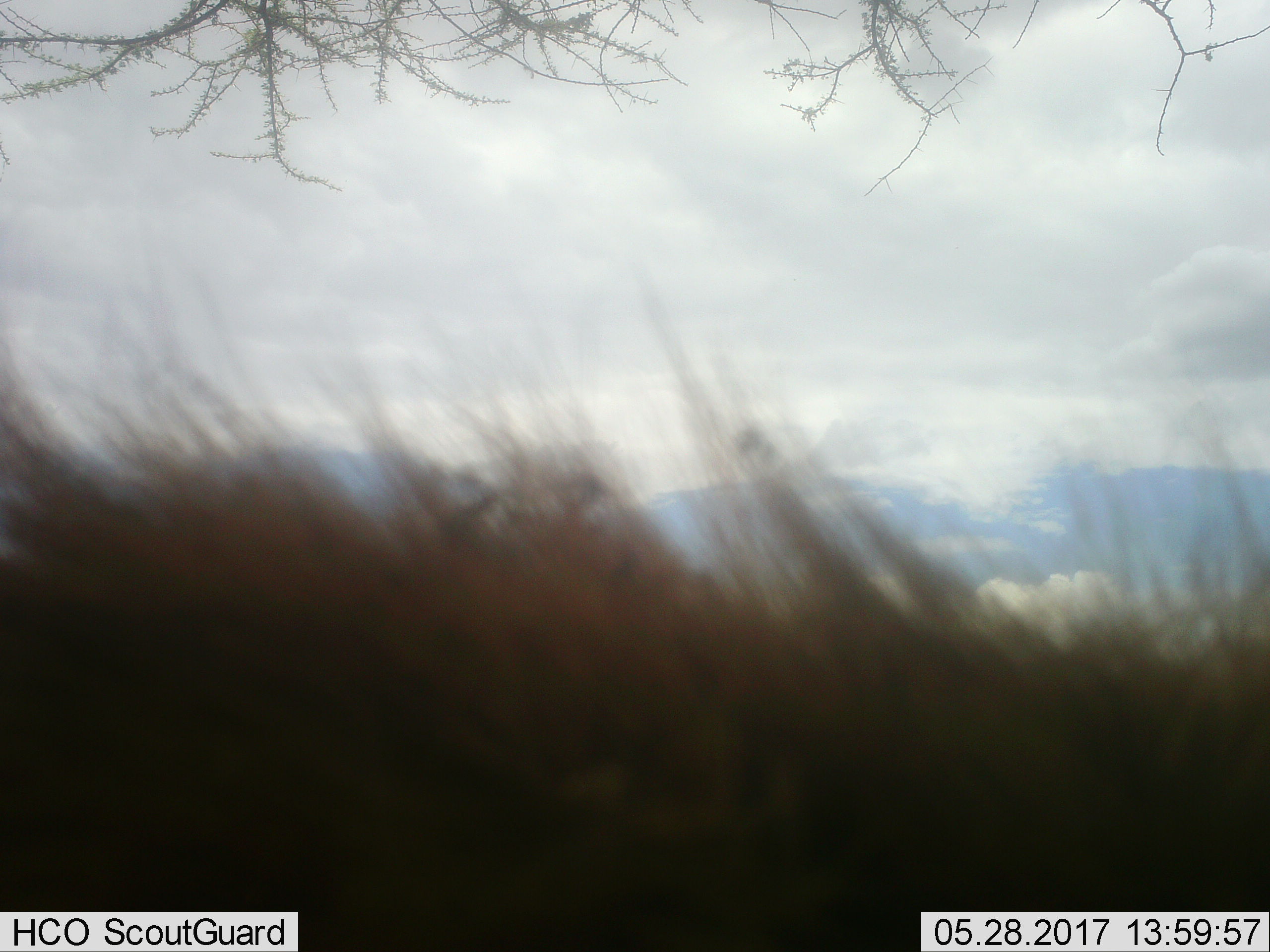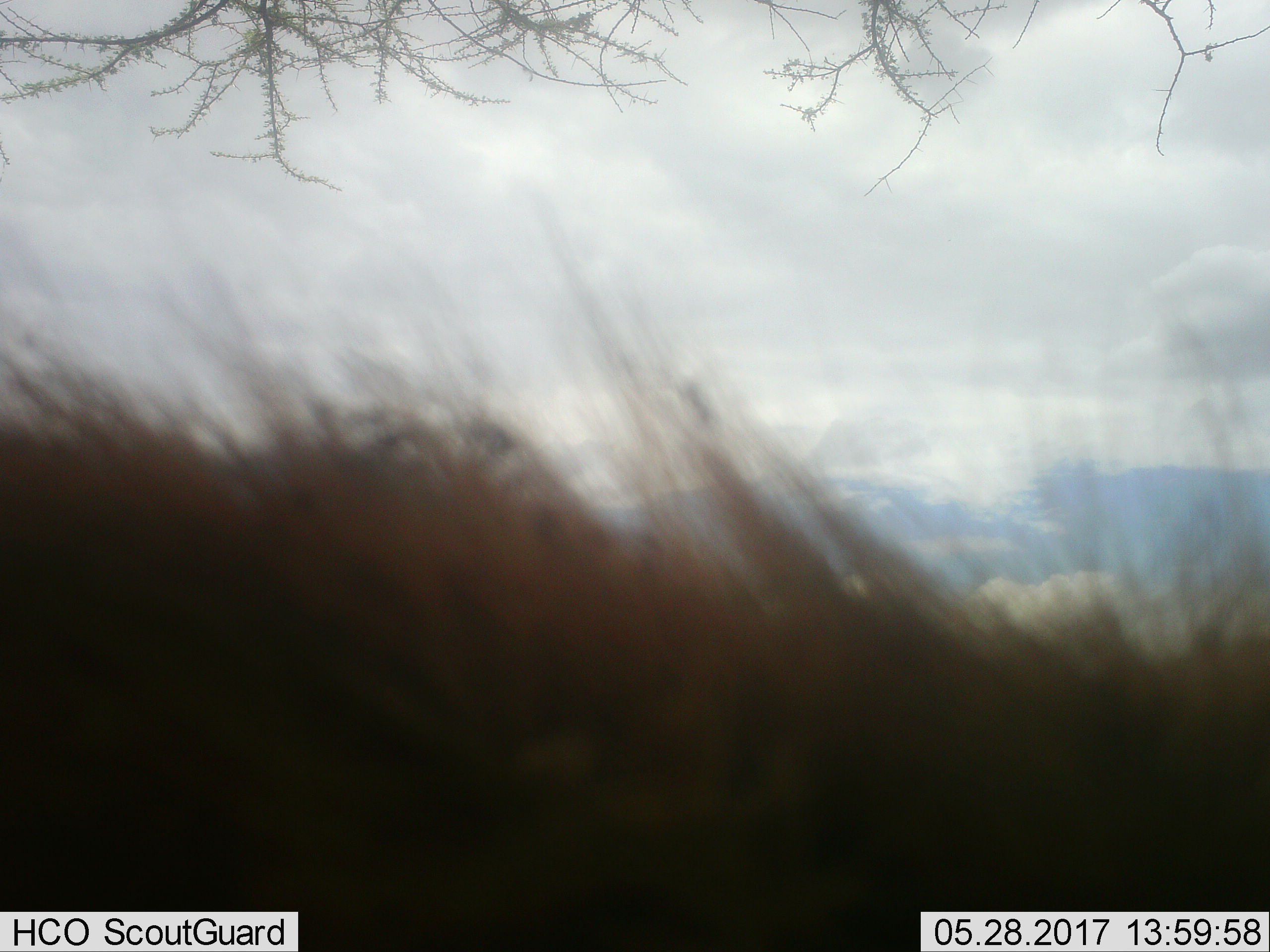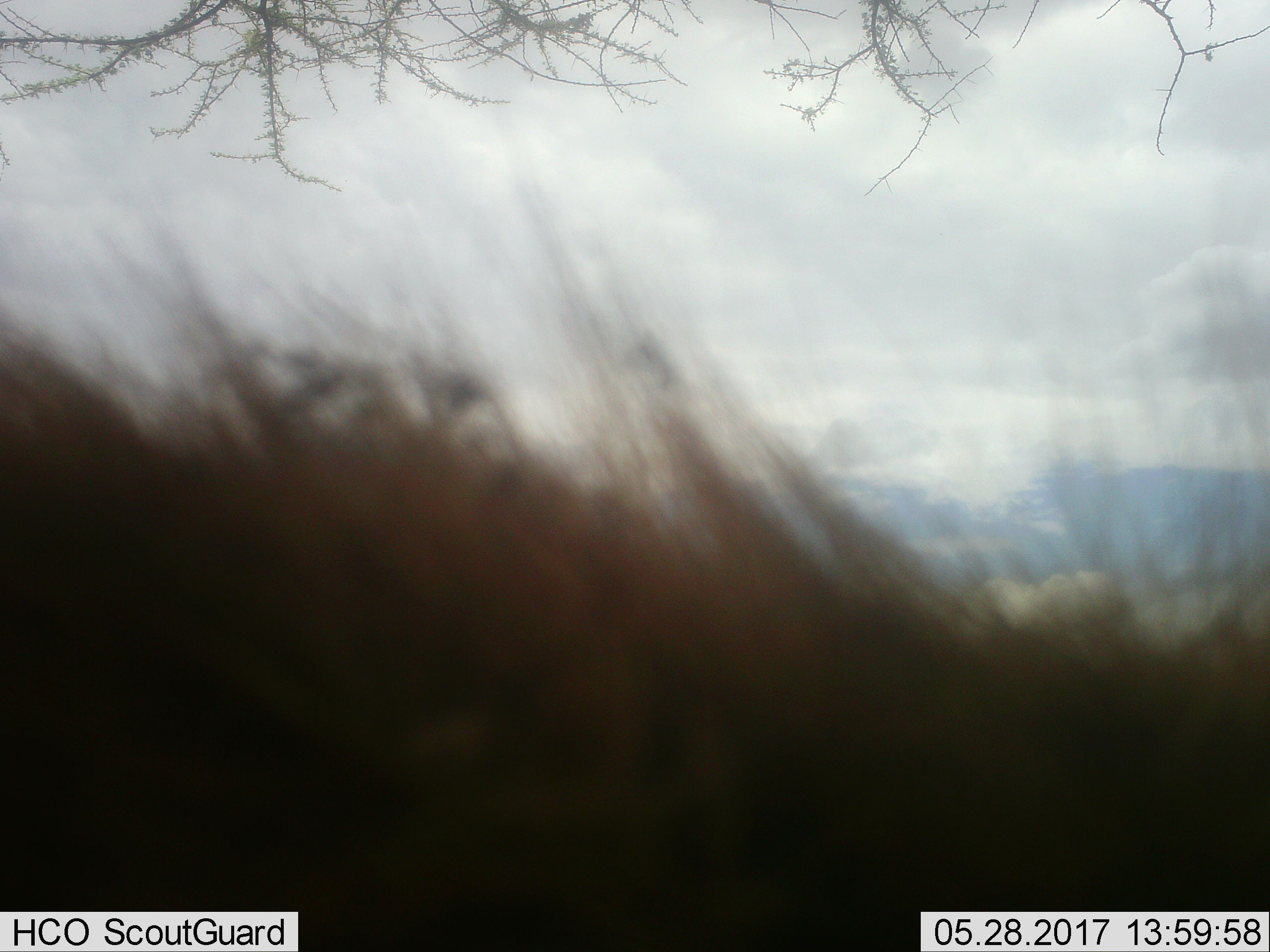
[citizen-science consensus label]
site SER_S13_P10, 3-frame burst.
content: unidentified animal